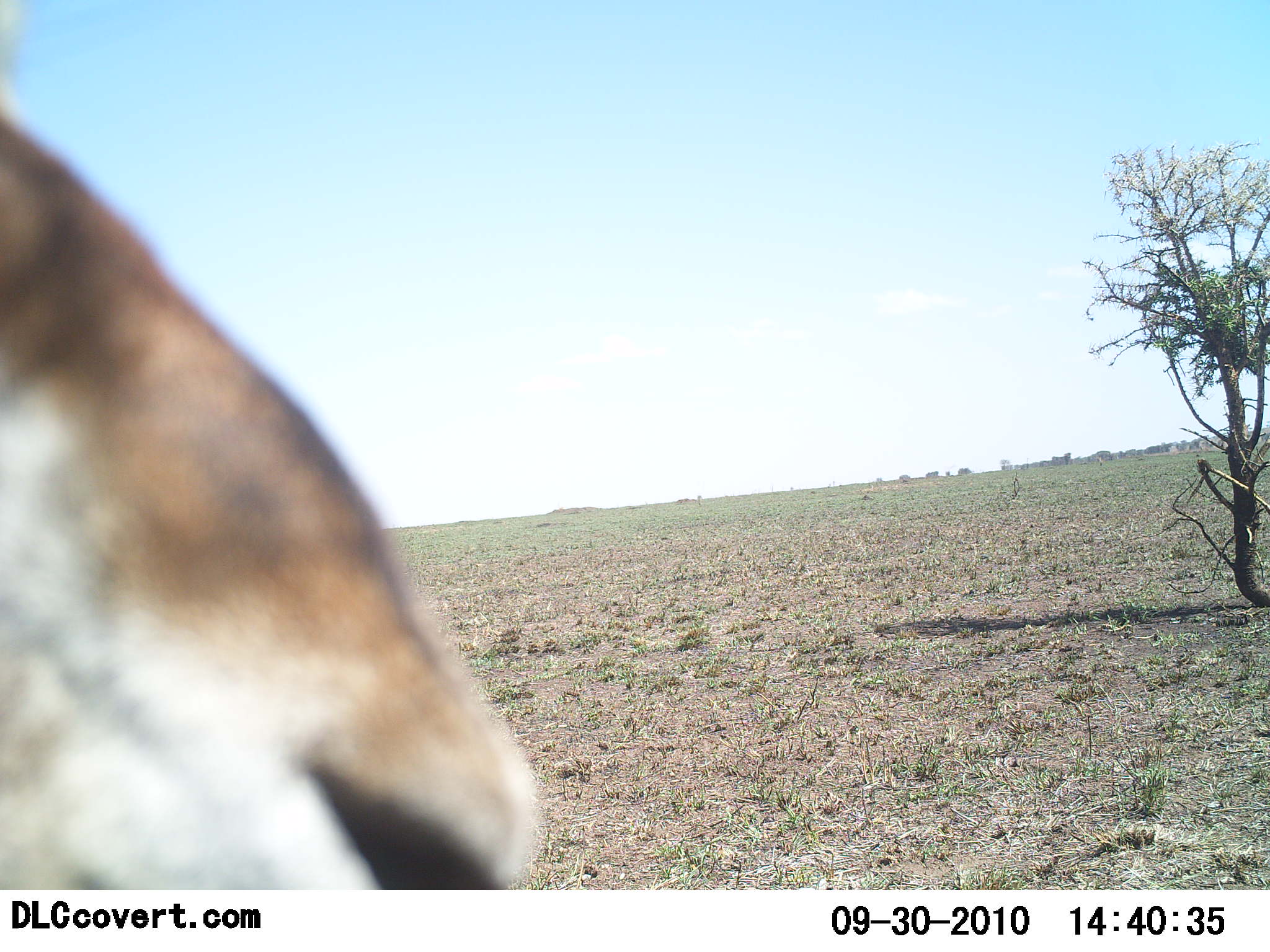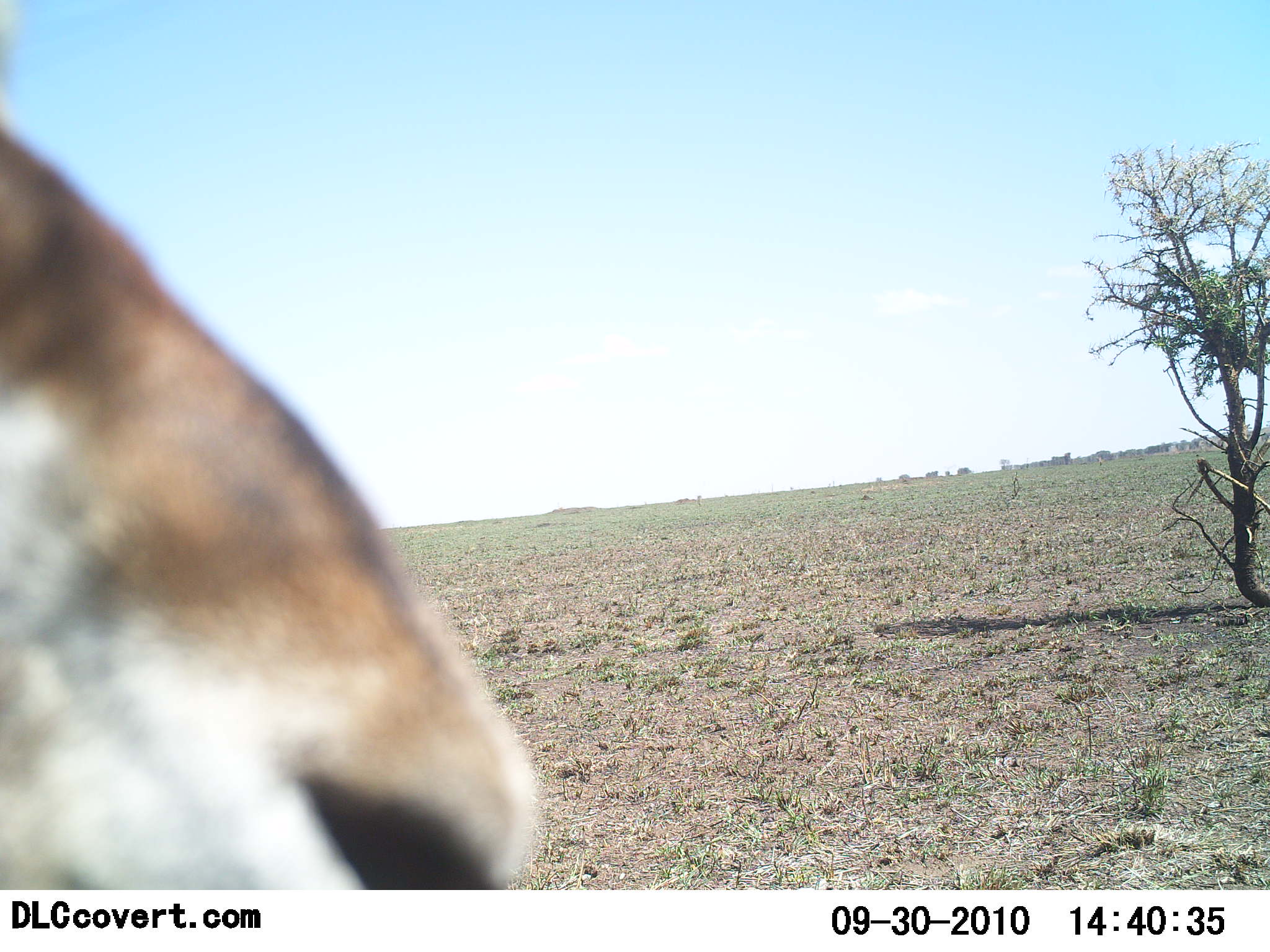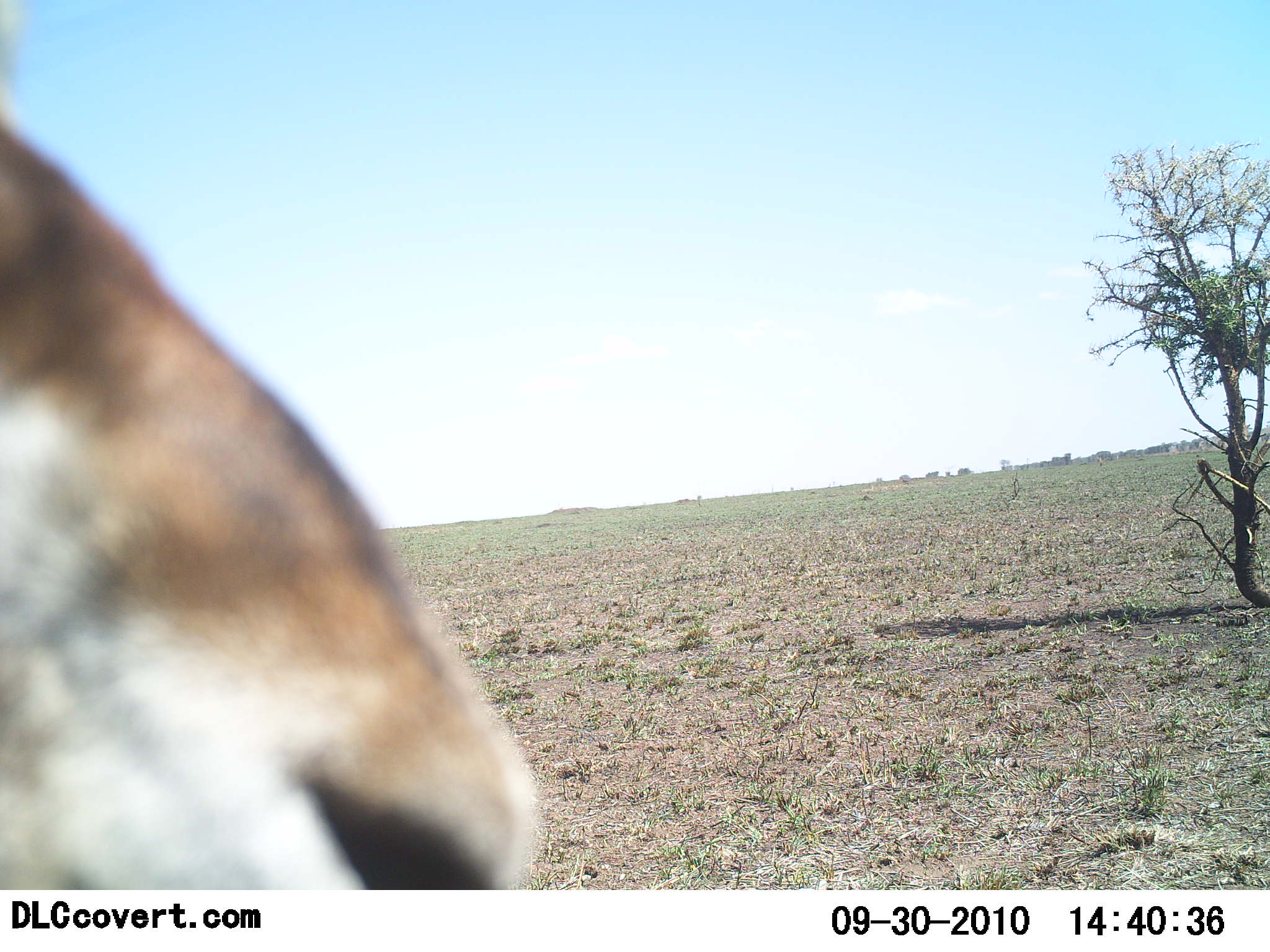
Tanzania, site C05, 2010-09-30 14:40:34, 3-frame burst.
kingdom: Animalia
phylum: Chordata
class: Mammalia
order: Artiodactyla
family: Bovidae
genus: Nanger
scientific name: Nanger granti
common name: grant's gazelle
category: gazellegrants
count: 1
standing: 75%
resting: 25%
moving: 0%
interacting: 0%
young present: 0%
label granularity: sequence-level